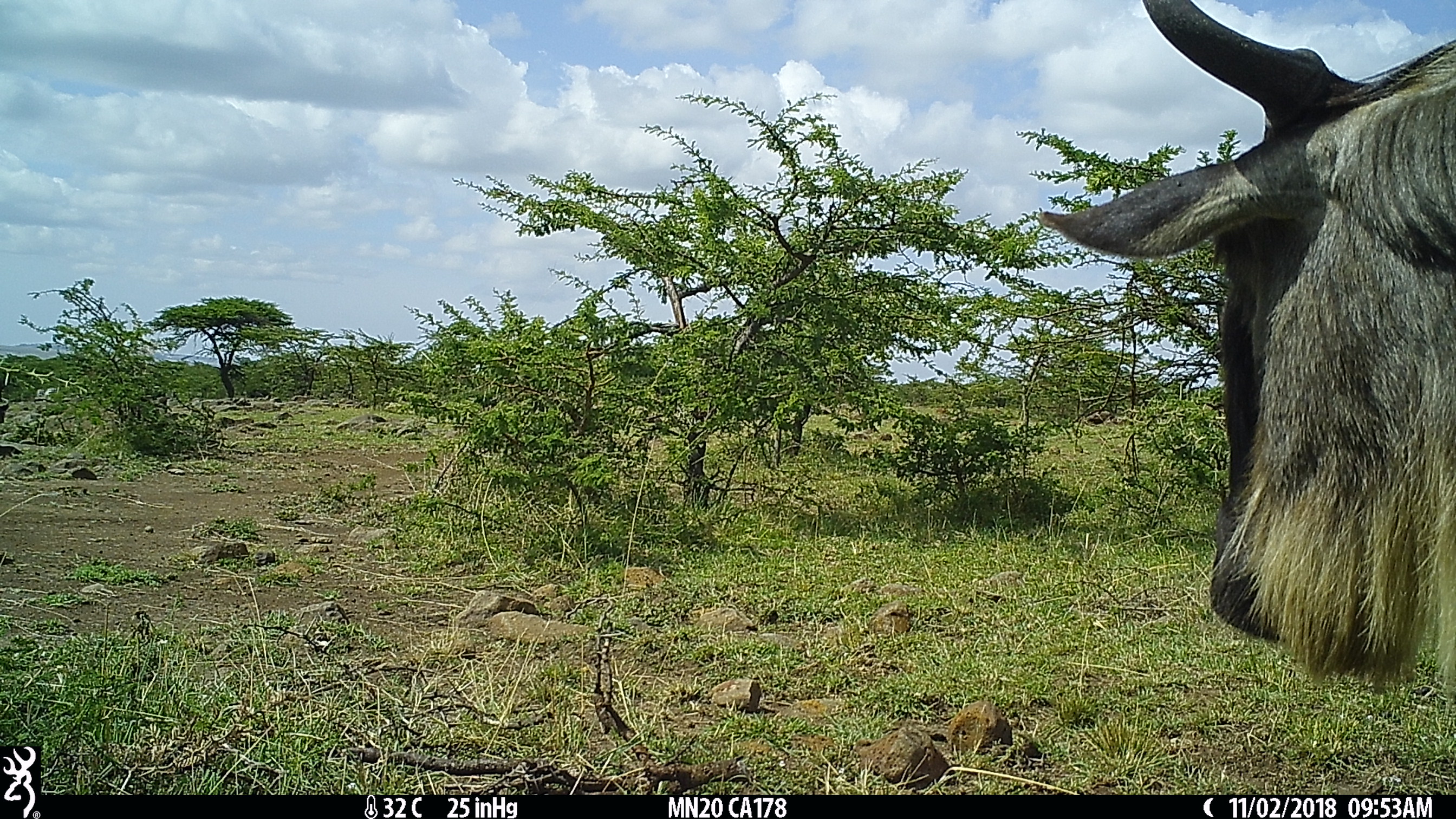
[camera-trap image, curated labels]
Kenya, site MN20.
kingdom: Animalia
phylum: Chordata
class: Mammalia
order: Artiodactyla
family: Bovidae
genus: Connochaetes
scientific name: Connochaetes taurinus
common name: blue wildebeest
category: wildebeest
Wildebeest (blue wildebeest) (Connochaetes taurinus).